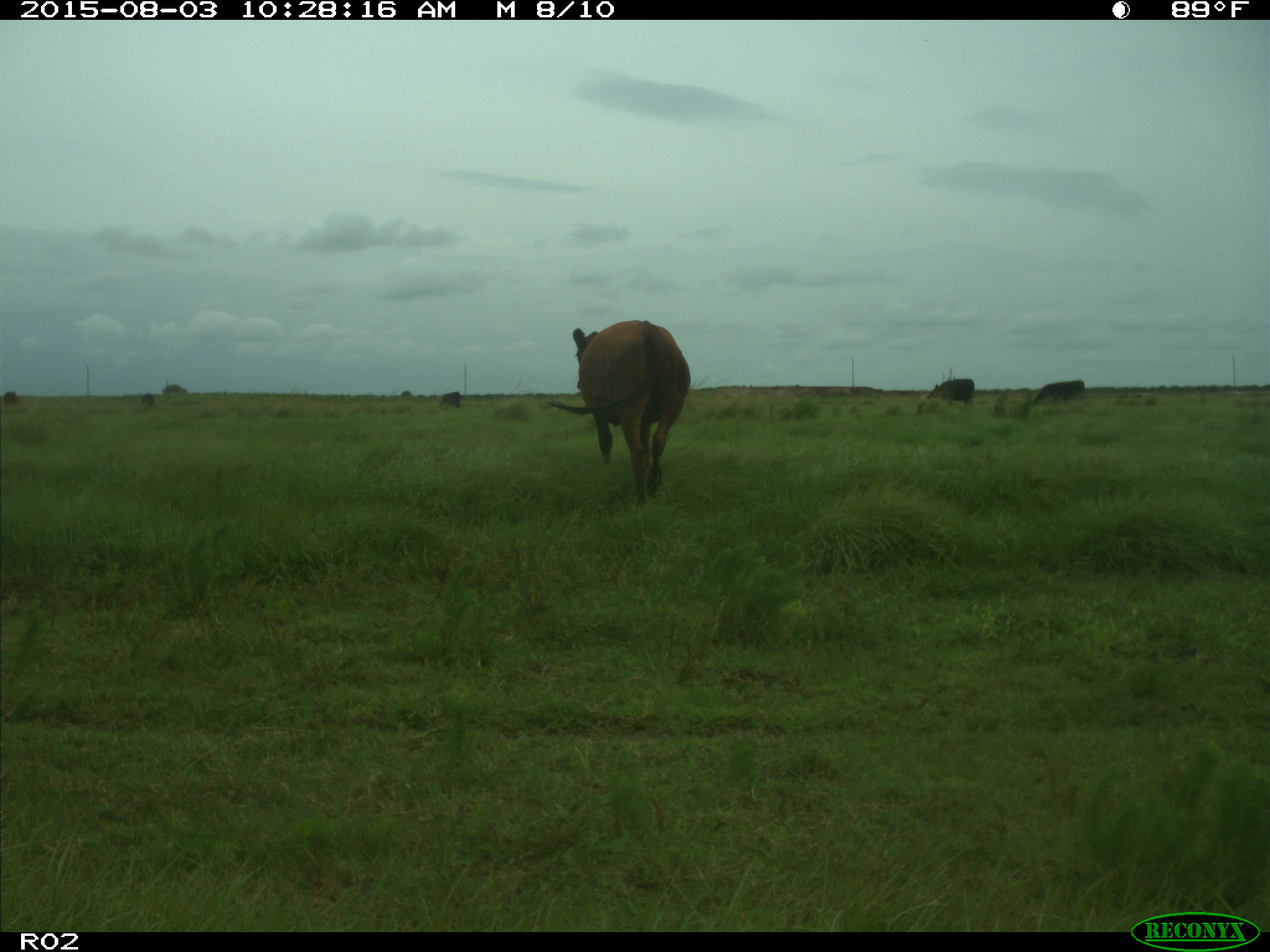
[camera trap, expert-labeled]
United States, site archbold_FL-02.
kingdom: Animalia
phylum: Chordata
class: Mammalia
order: Artiodactyla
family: Bovidae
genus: Bos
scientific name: Bos taurus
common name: domestic cow